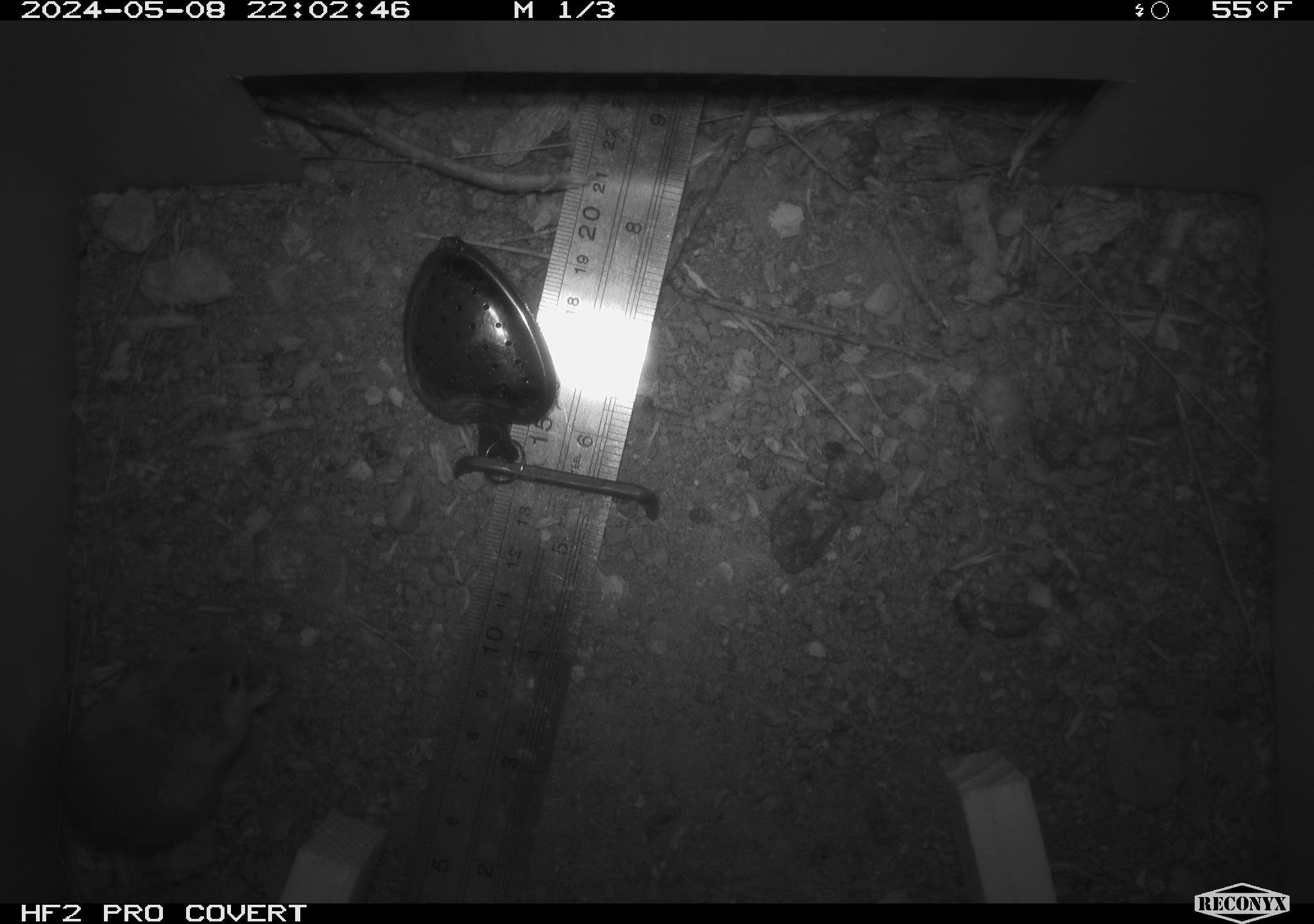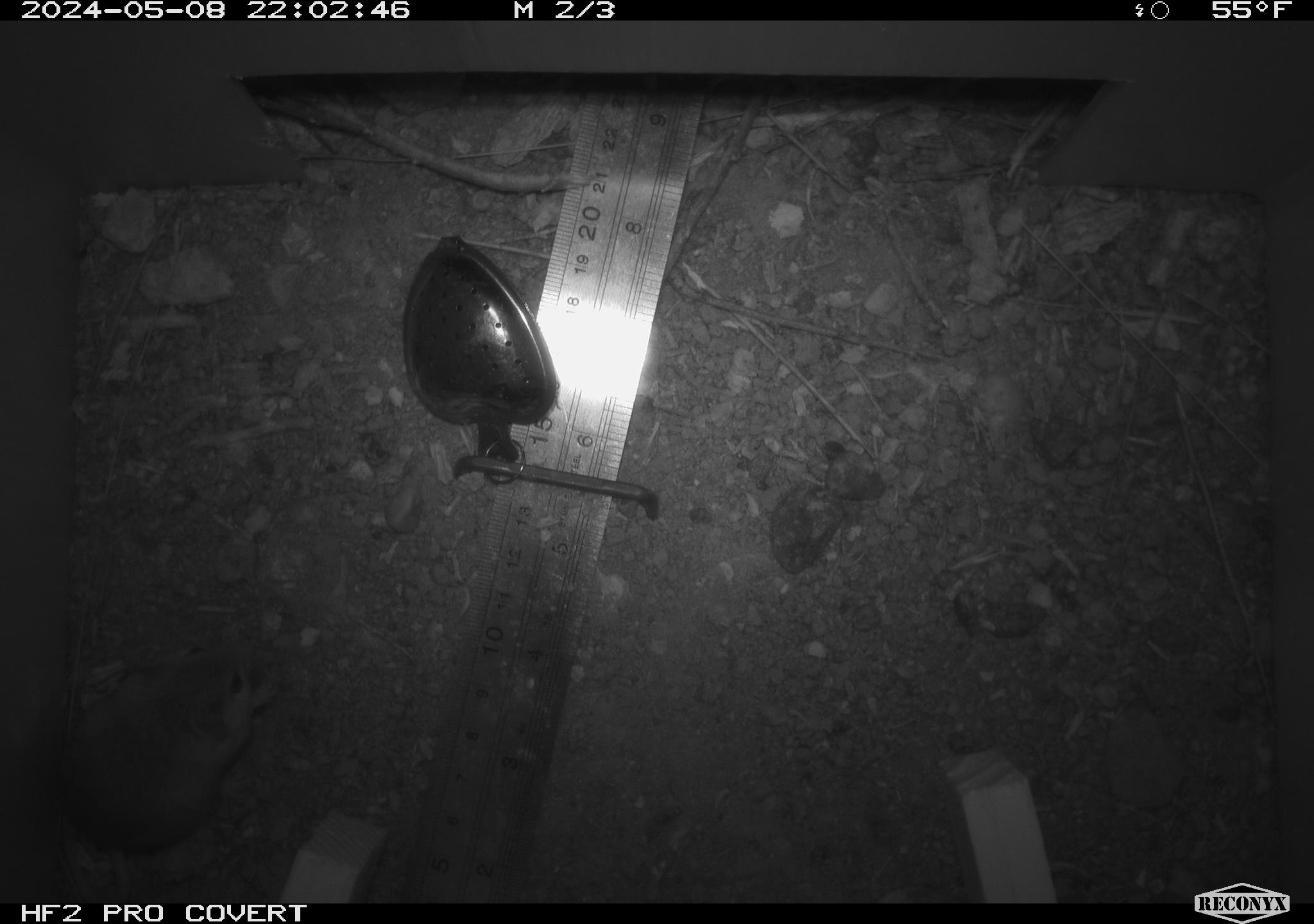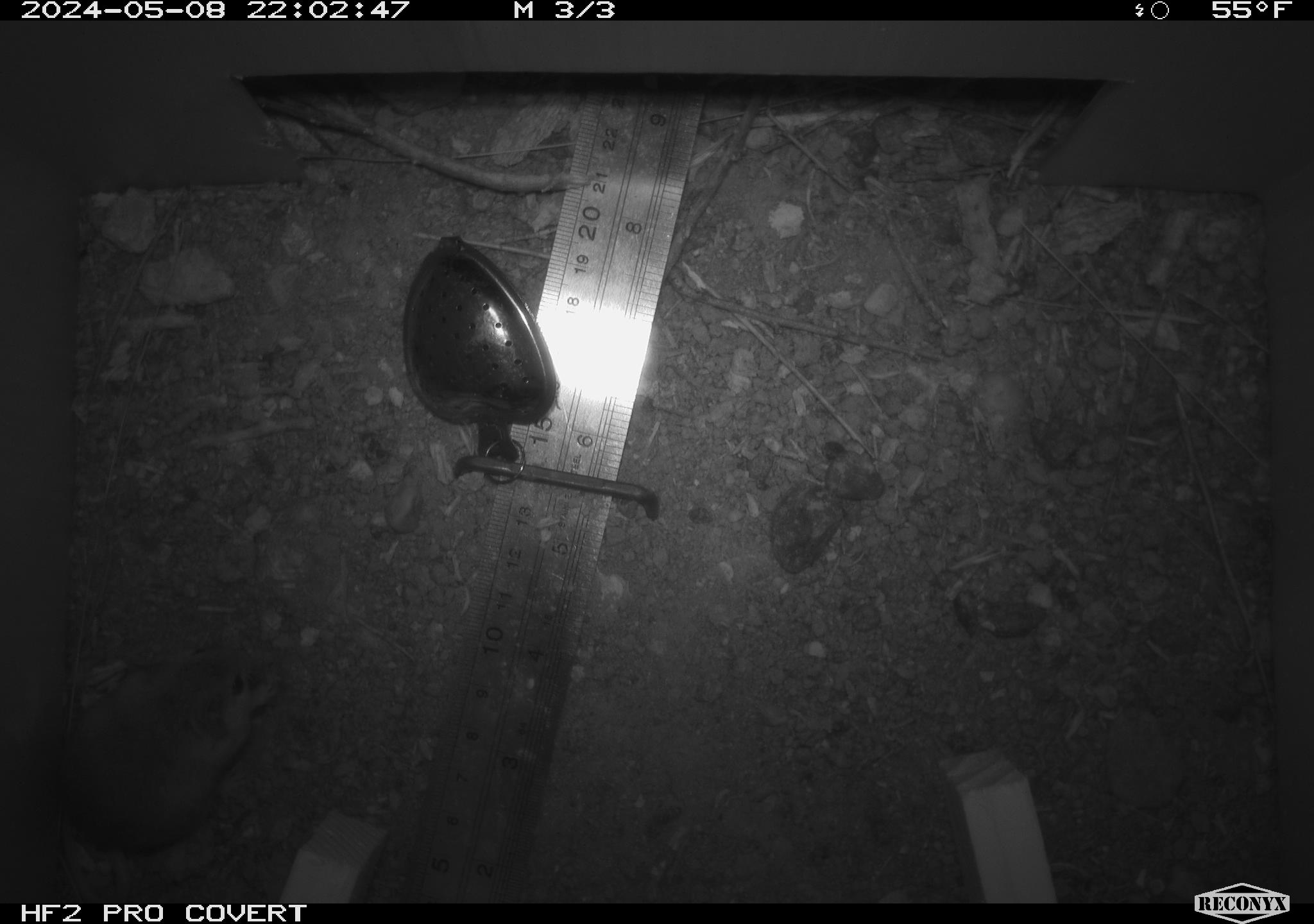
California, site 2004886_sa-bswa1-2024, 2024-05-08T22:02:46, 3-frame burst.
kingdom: Animalia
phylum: Chordata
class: Mammalia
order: Rodentia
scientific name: Rodentia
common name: mouse species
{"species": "mouse species (Rodentia)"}